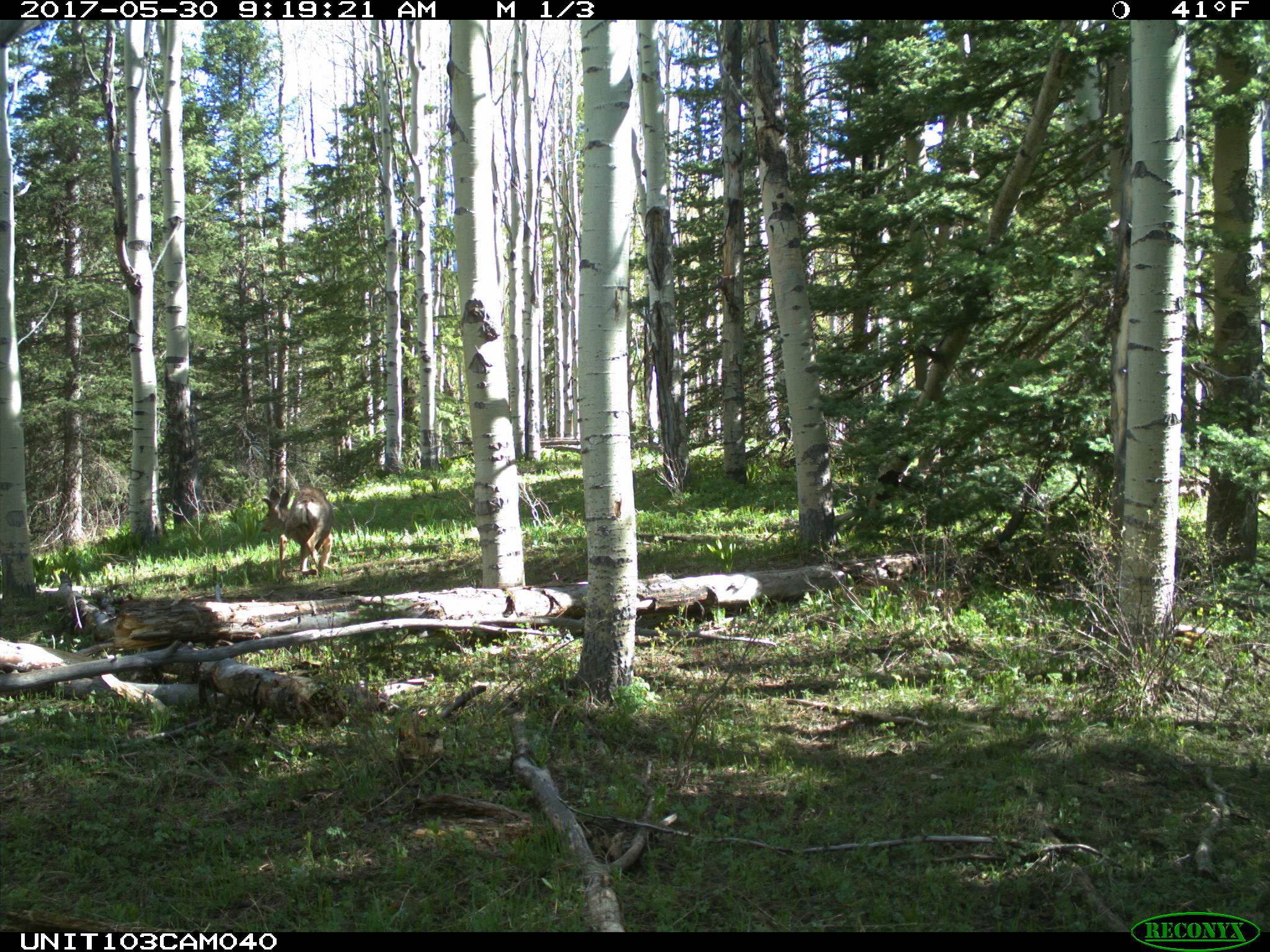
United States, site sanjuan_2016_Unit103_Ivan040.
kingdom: Animalia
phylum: Chordata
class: Mammalia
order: Artiodactyla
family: Cervidae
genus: Odocoileus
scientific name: Odocoileus hemionus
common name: mule deer